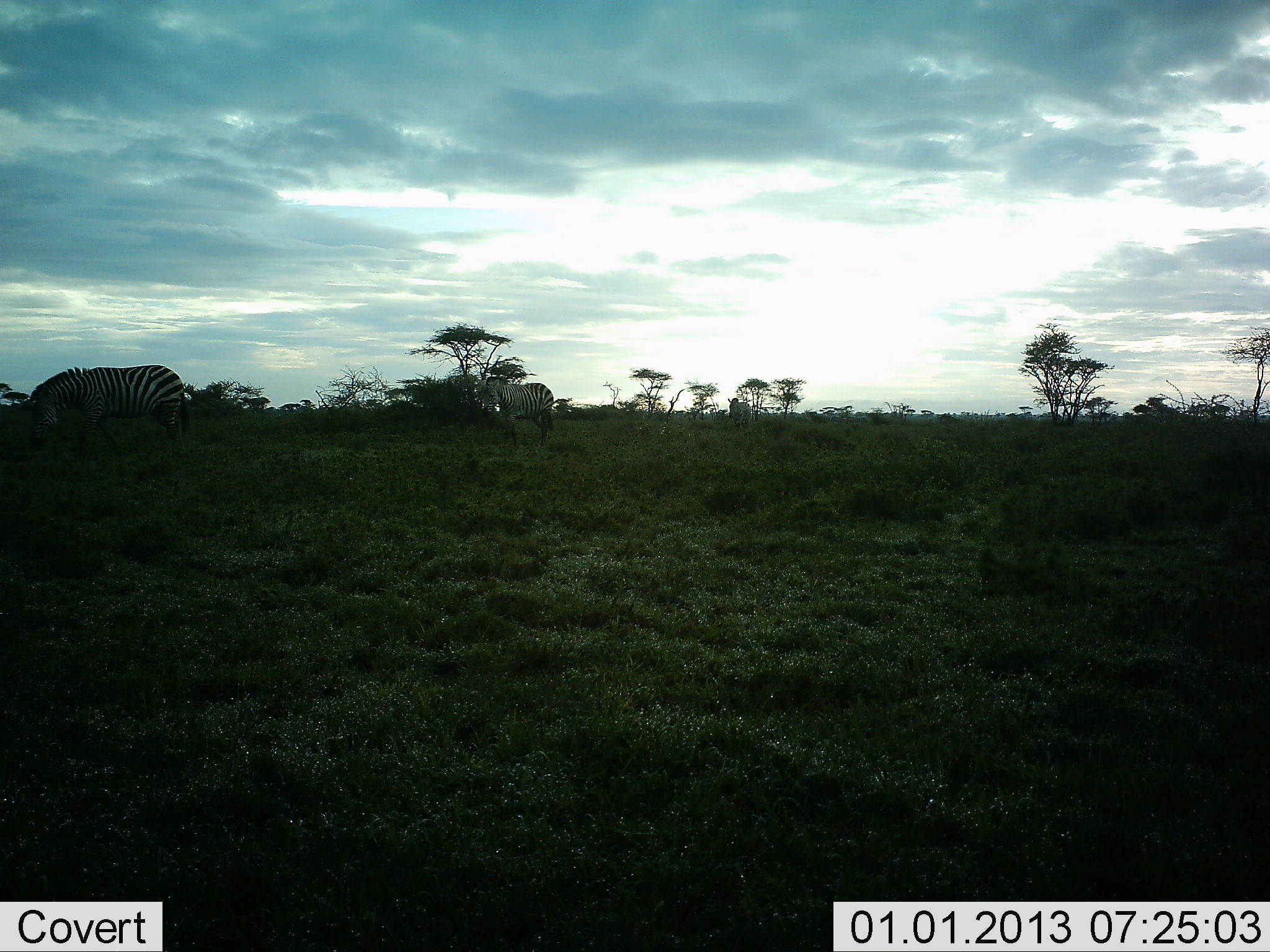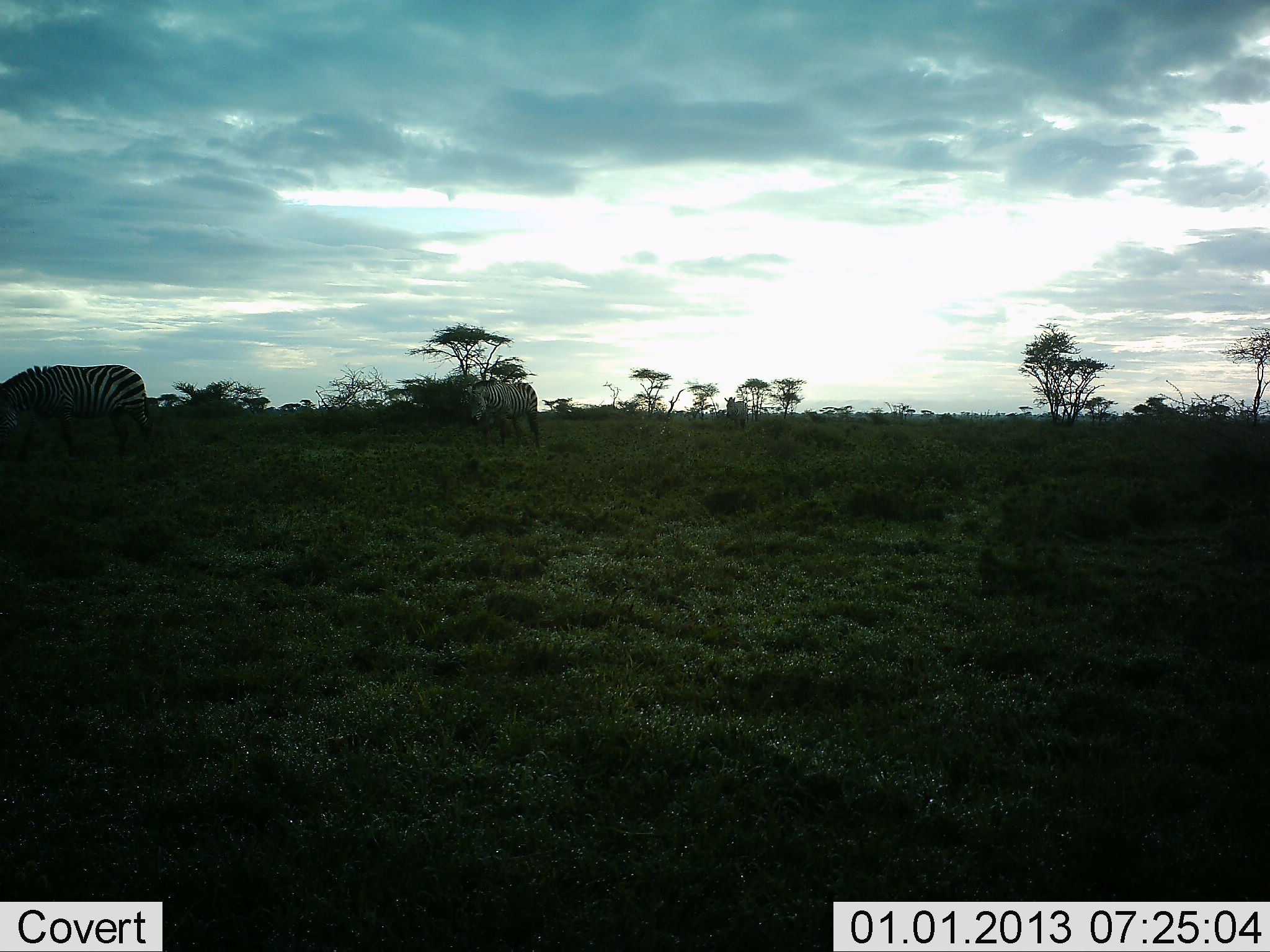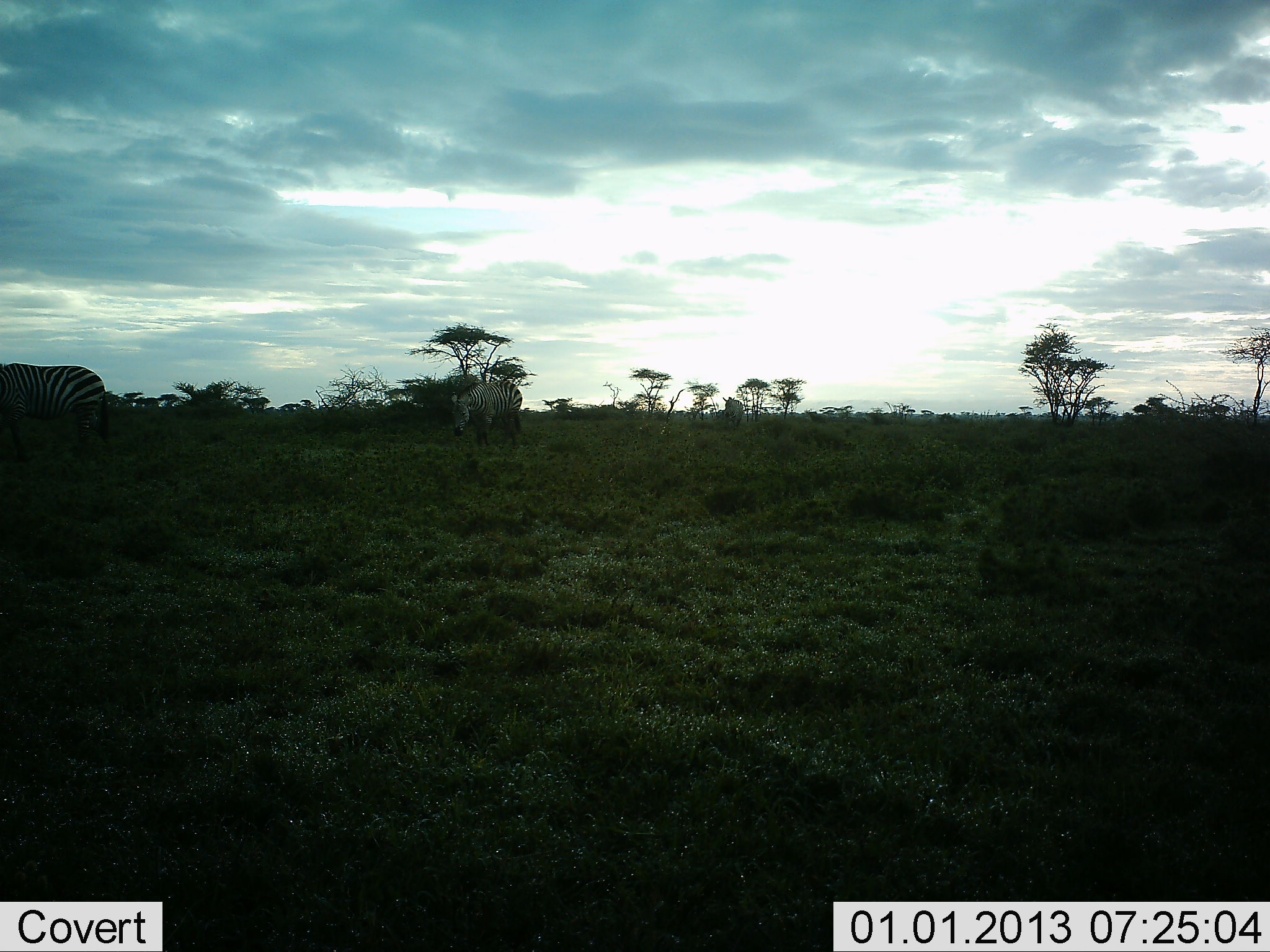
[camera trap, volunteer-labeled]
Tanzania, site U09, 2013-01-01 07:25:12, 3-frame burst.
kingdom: Animalia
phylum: Chordata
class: Mammalia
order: Perissodactyla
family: Equidae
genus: Equus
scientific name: Equus quagga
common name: plains zebra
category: zebra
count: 3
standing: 20%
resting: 0%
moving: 90%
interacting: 0%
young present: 0%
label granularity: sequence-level